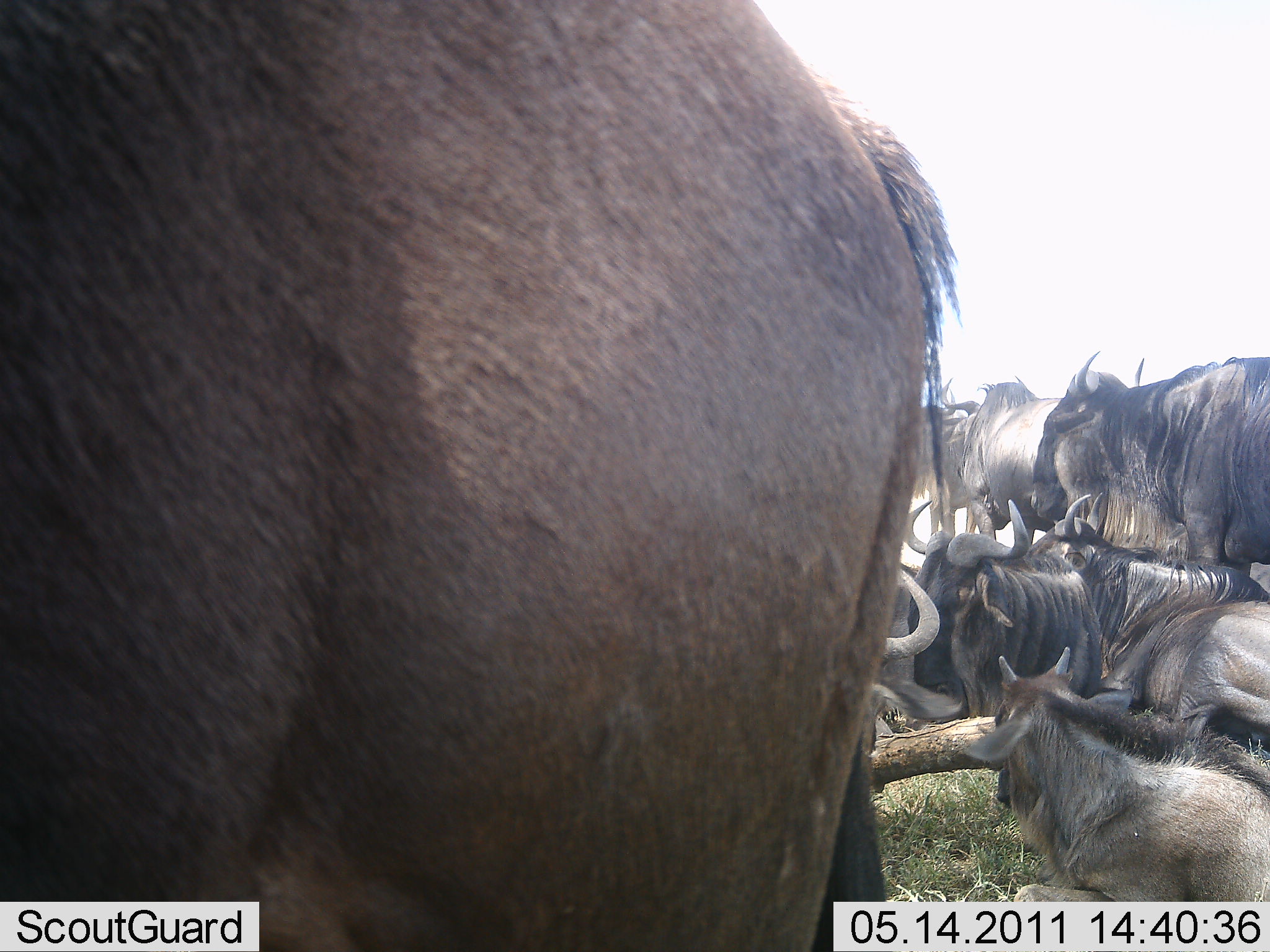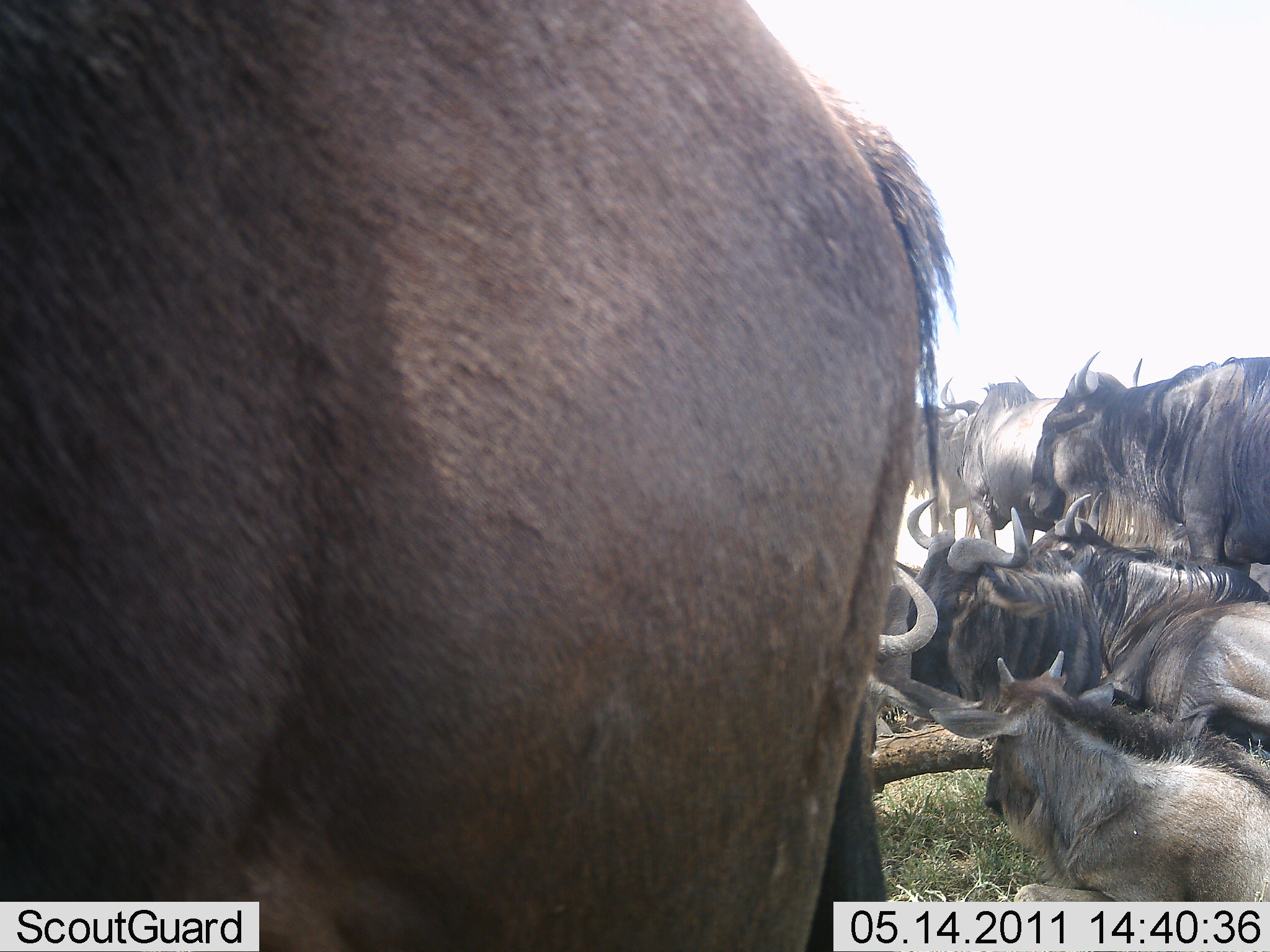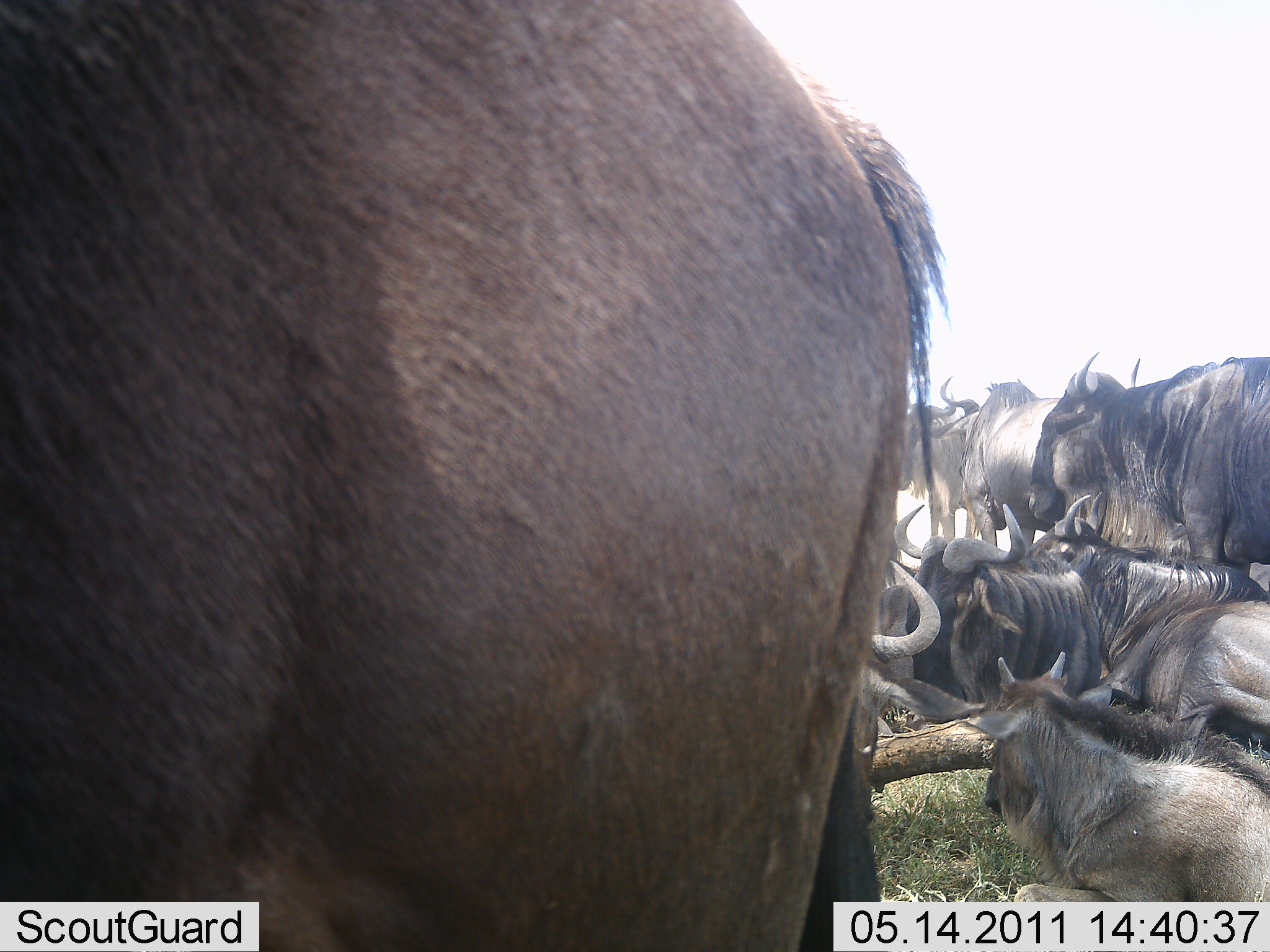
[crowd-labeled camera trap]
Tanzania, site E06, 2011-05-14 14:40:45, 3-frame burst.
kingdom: Animalia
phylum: Chordata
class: Mammalia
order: Artiodactyla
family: Bovidae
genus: Connochaetes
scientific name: Connochaetes taurinus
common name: blue wildebeest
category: wildebeest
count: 7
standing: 67%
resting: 92%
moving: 17%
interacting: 8%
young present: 17%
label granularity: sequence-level